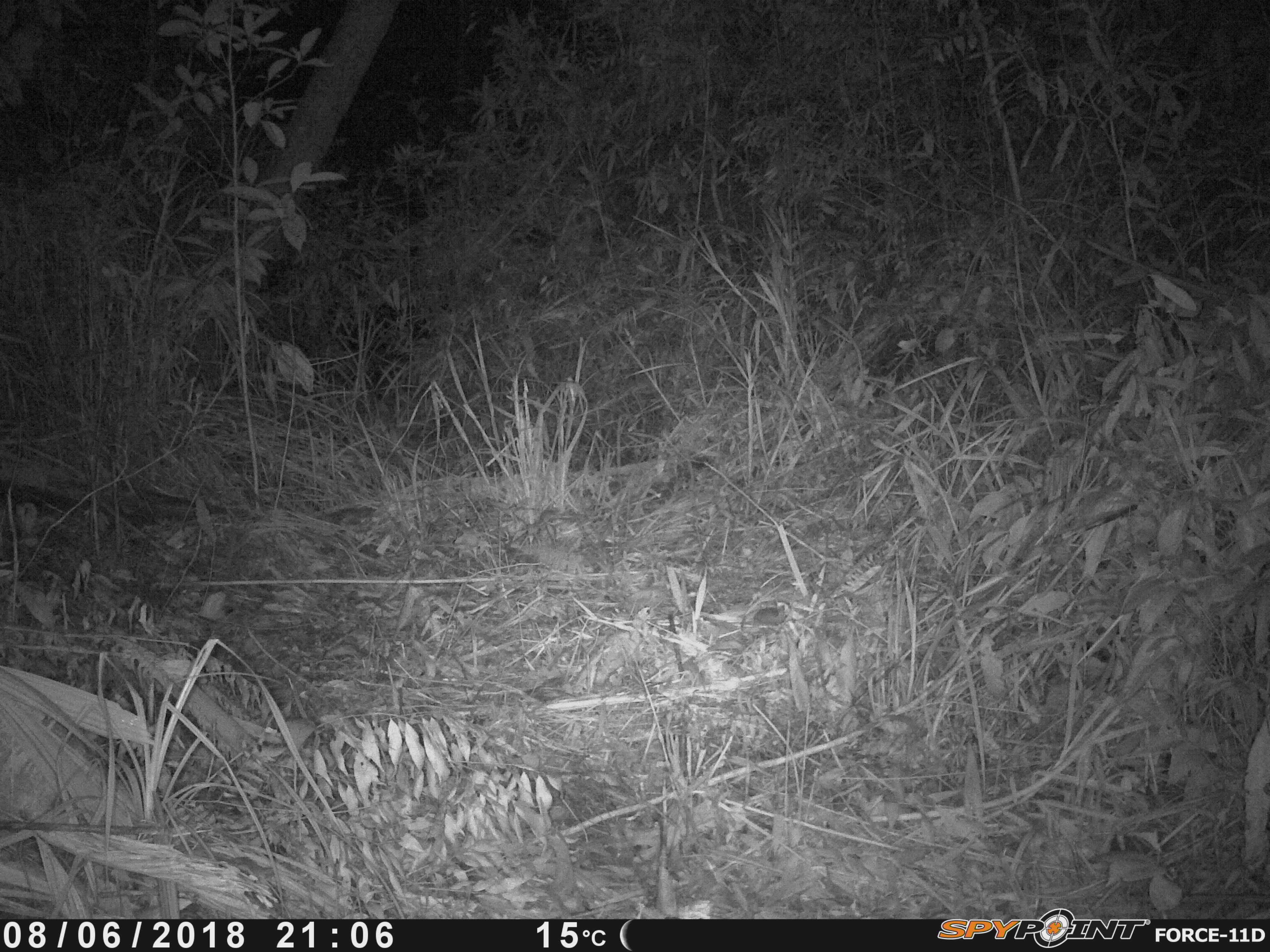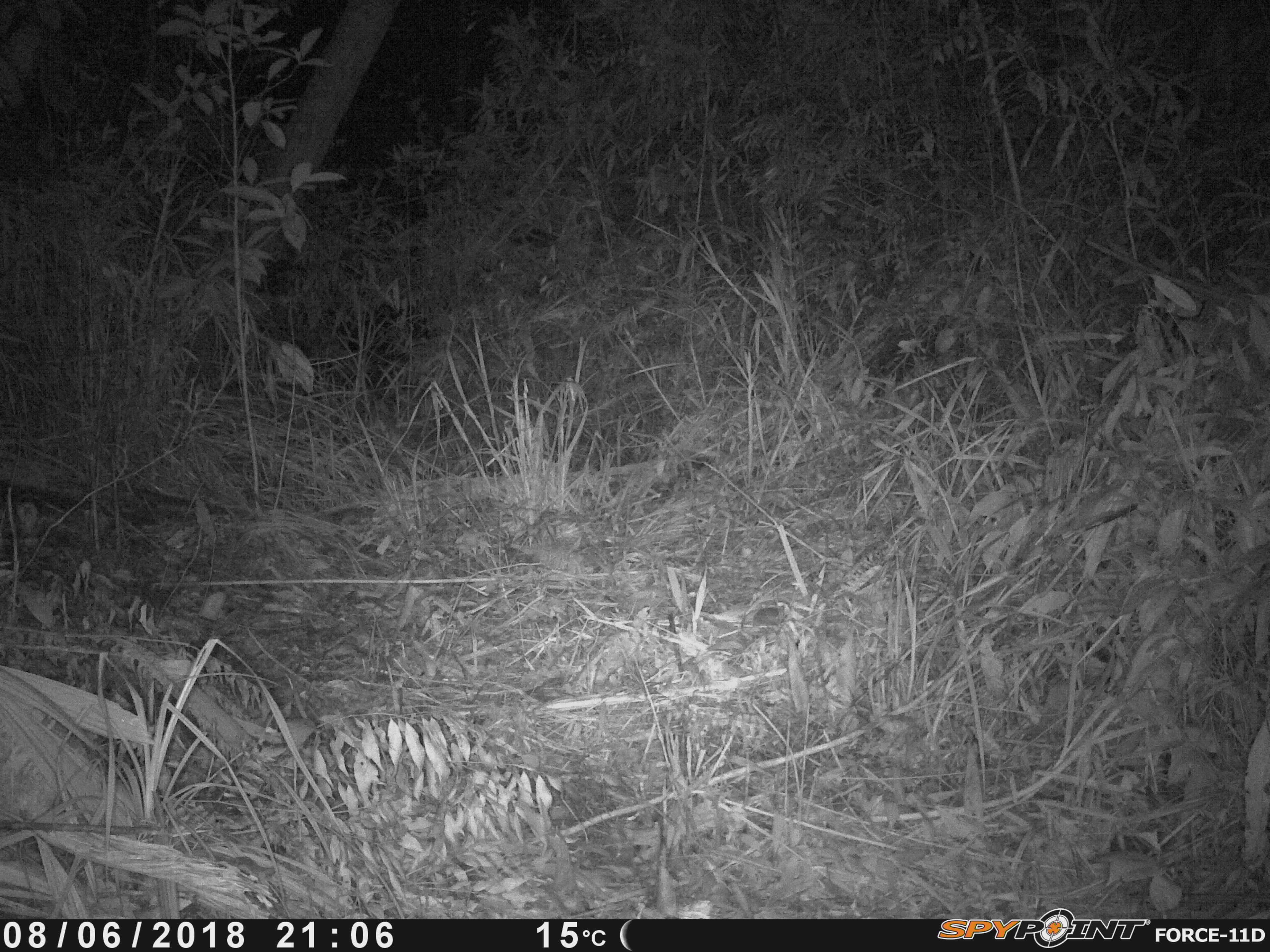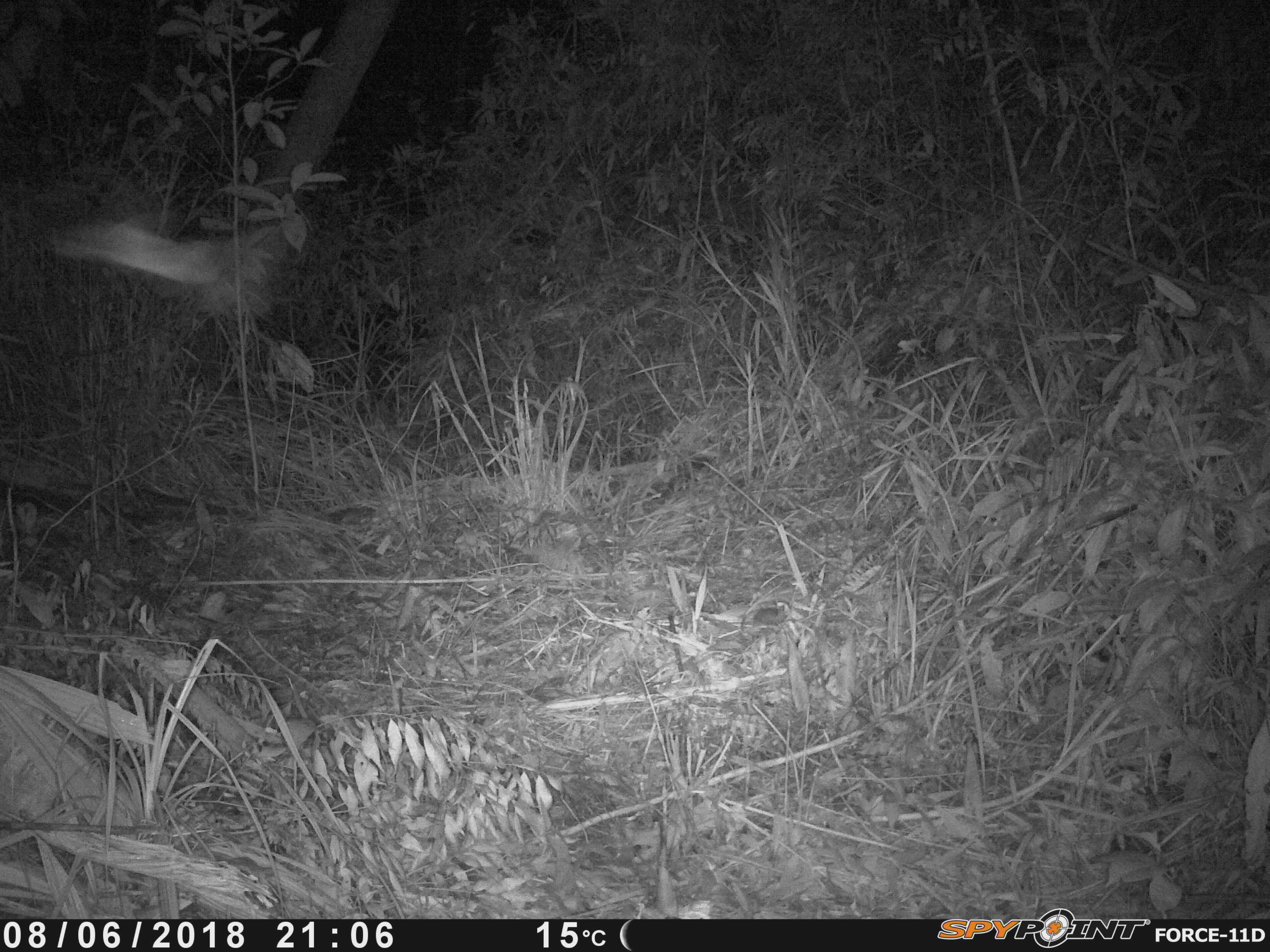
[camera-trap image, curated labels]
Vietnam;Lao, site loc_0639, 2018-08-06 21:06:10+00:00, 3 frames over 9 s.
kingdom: Animalia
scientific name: Animalia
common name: animal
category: unidentified animal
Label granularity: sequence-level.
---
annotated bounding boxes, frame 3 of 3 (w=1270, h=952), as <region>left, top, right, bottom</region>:
unidentified animal: <region>47, 211, 225, 287</region>